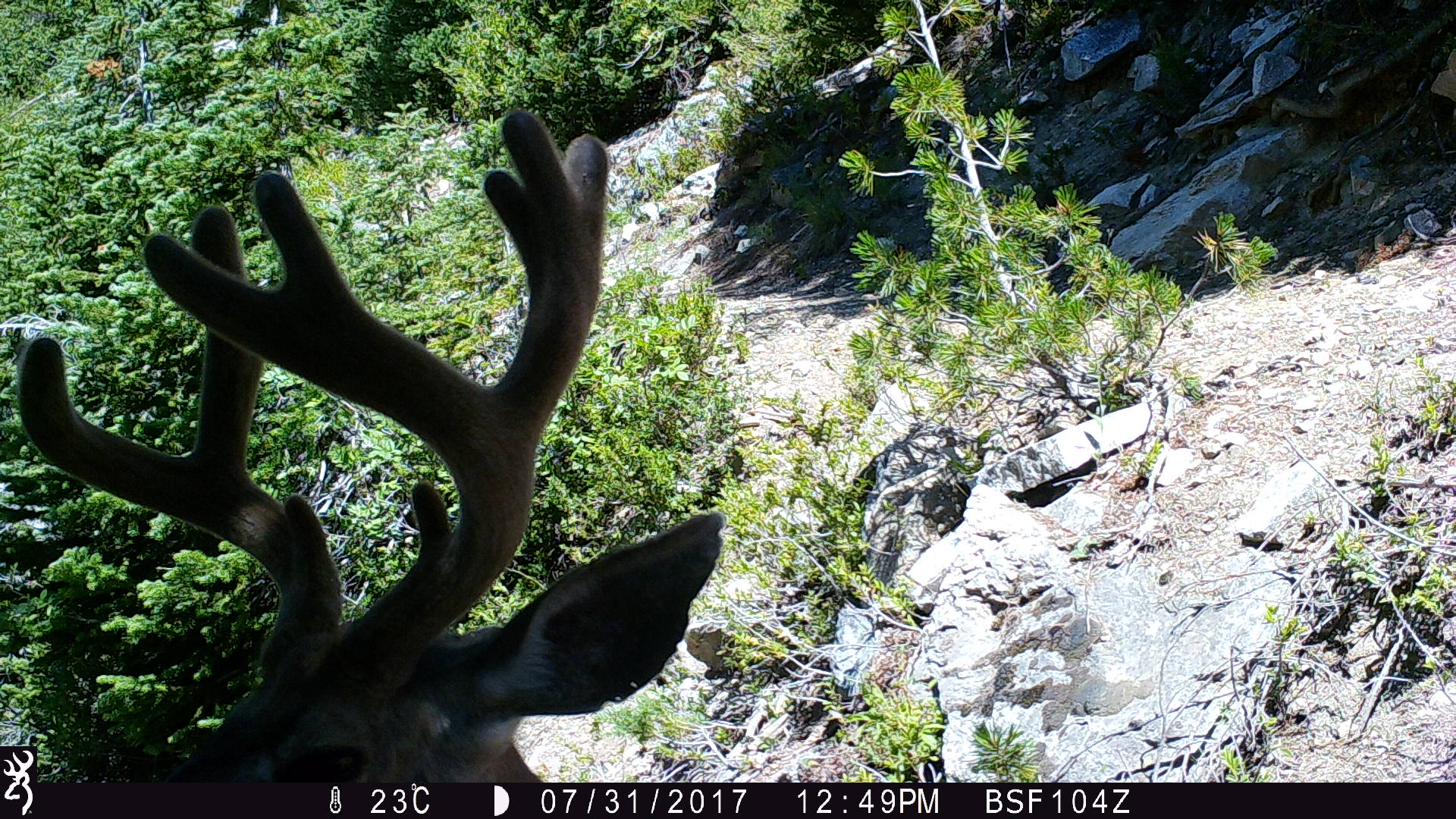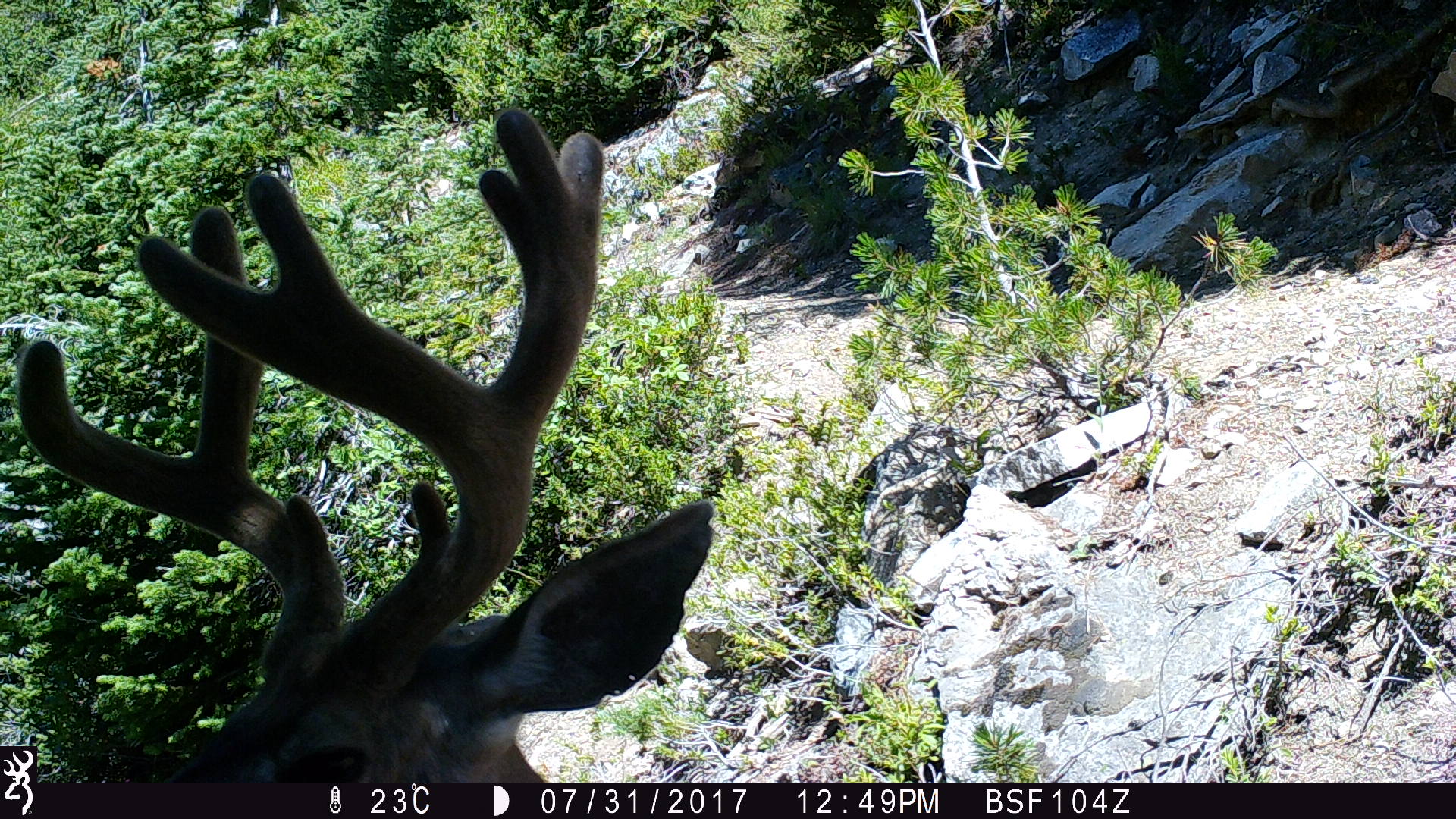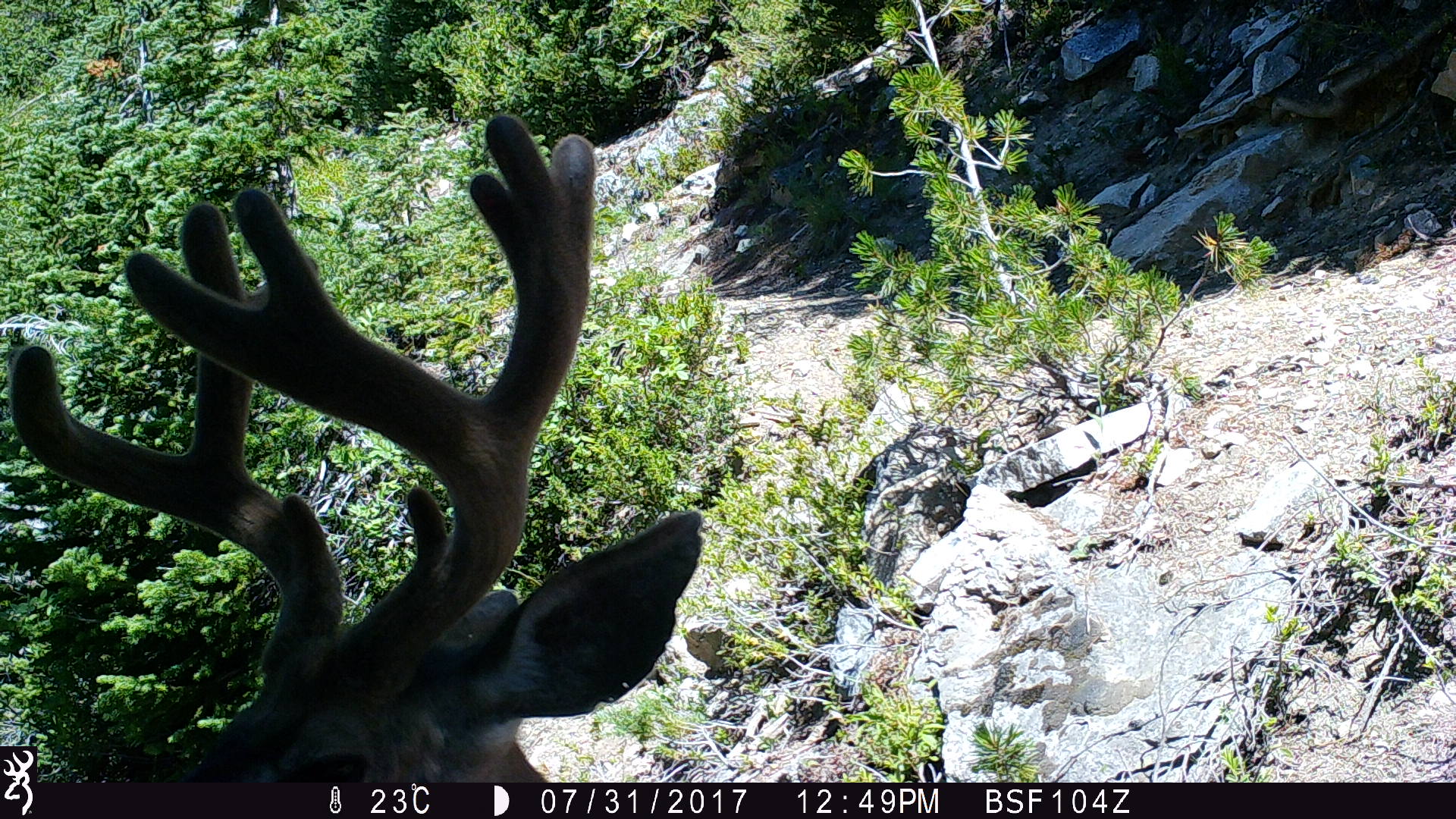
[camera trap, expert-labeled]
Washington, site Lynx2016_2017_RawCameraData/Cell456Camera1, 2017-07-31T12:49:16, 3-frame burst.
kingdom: Animalia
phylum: Chordata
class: Mammalia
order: Artiodactyla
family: Cervidae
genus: Odocoileus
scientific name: Odocoileus hemionus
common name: mule deer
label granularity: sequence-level